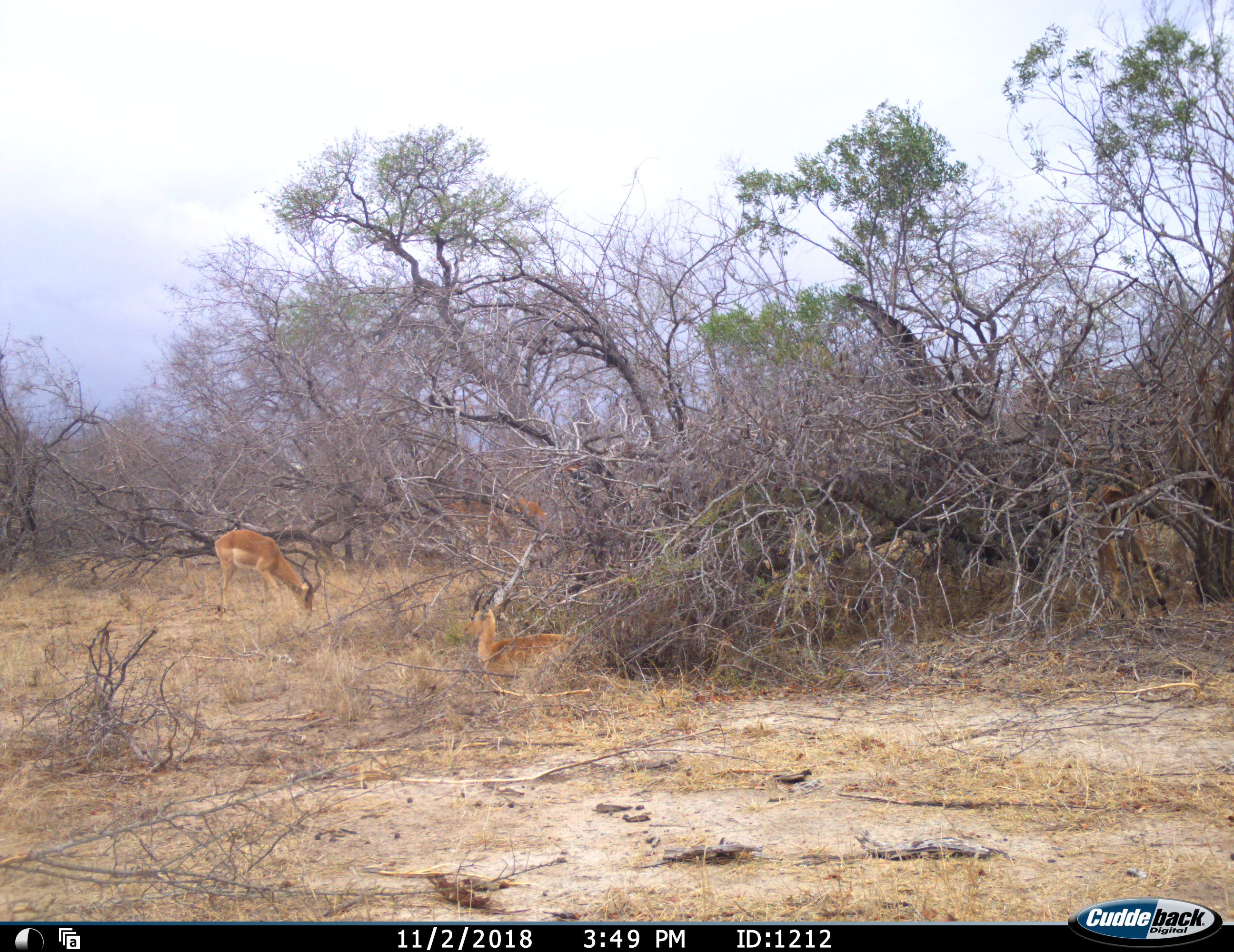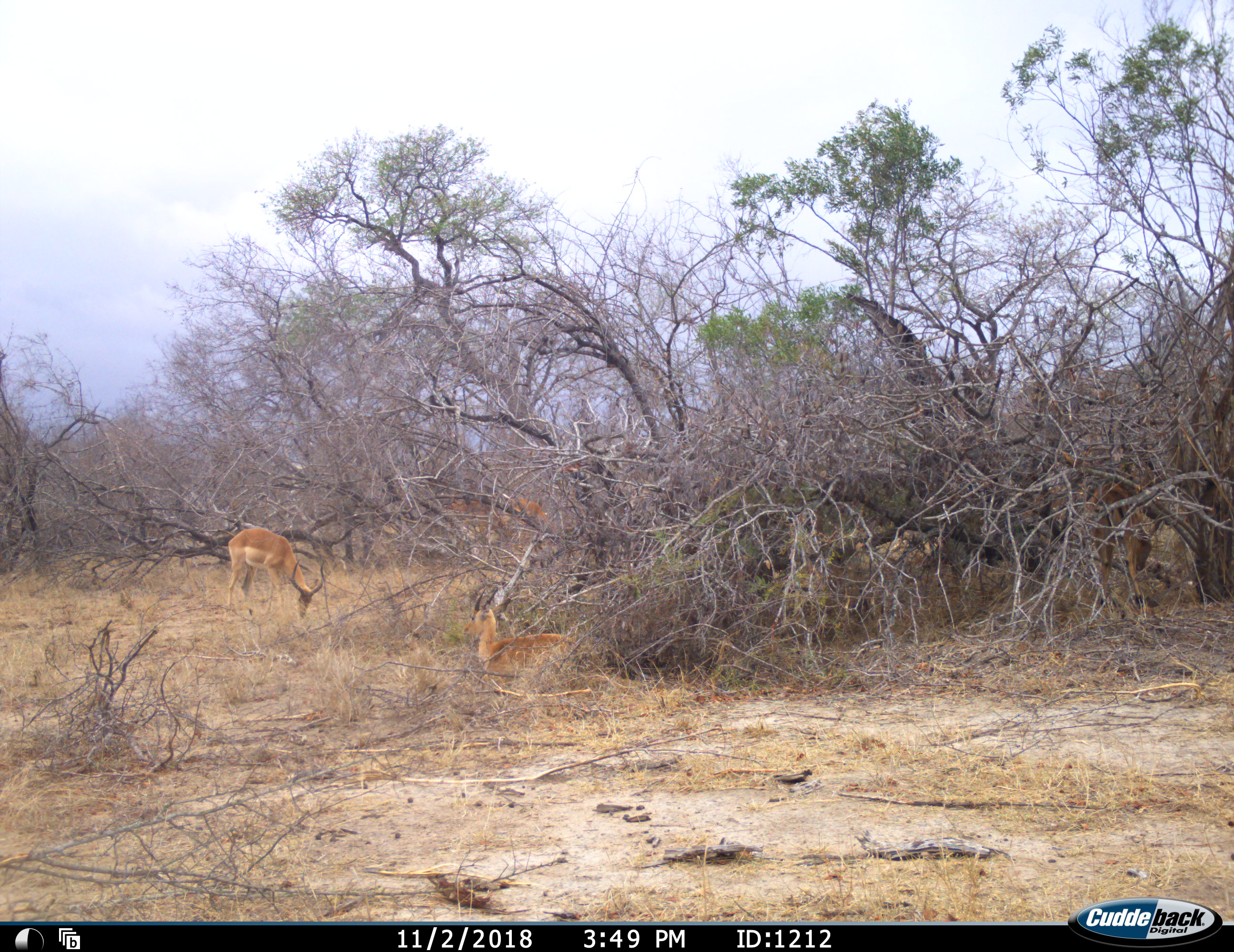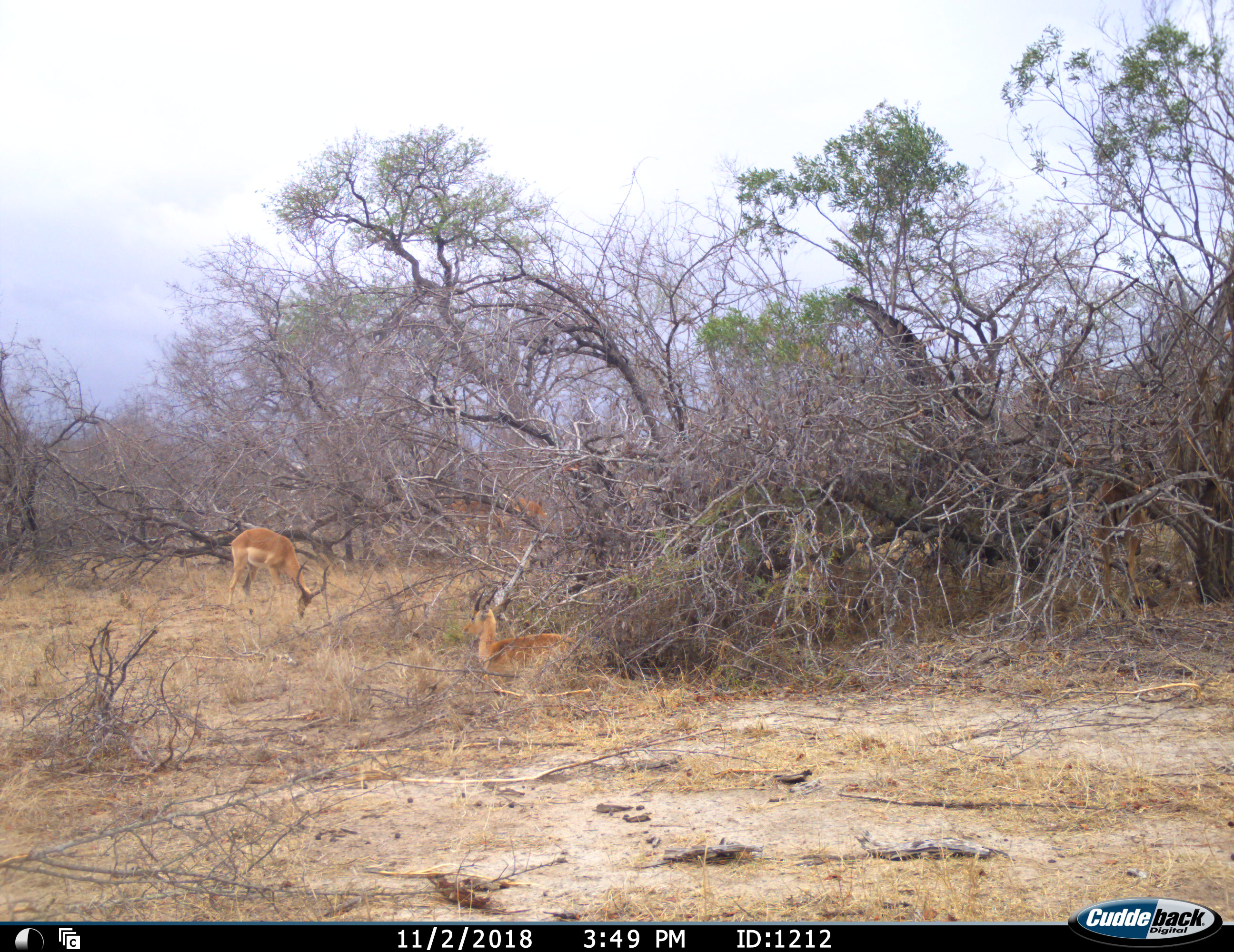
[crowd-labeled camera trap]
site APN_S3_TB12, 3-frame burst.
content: unidentified animal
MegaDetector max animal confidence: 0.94